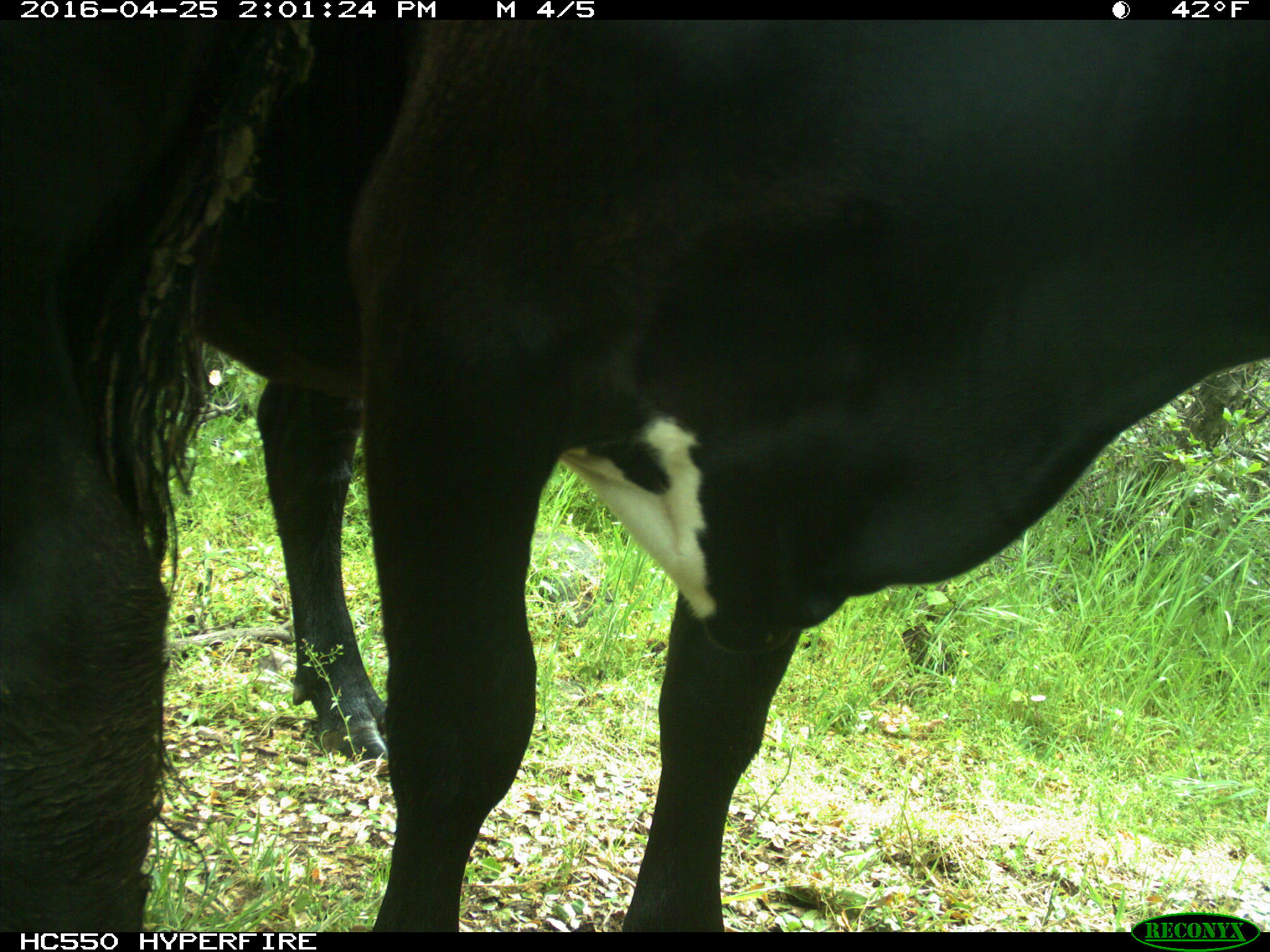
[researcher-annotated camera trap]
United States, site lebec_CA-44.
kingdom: Animalia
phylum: Chordata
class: Mammalia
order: Artiodactyla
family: Bovidae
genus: Bos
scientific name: Bos taurus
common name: domestic cow